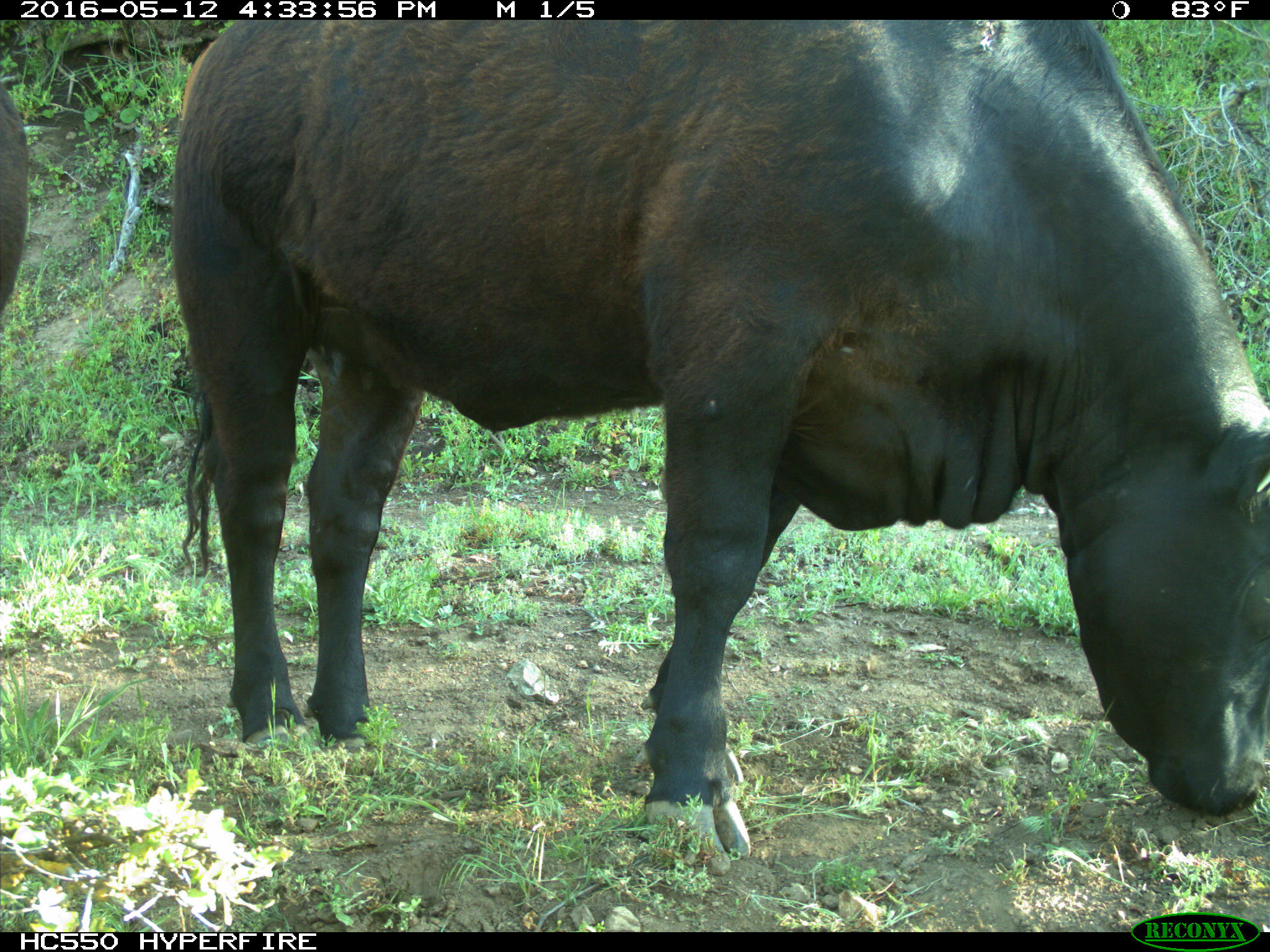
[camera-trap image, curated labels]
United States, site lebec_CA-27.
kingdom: Animalia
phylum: Chordata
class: Mammalia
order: Artiodactyla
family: Bovidae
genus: Bos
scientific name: Bos taurus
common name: domestic cow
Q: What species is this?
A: Bos taurus (domestic cow).